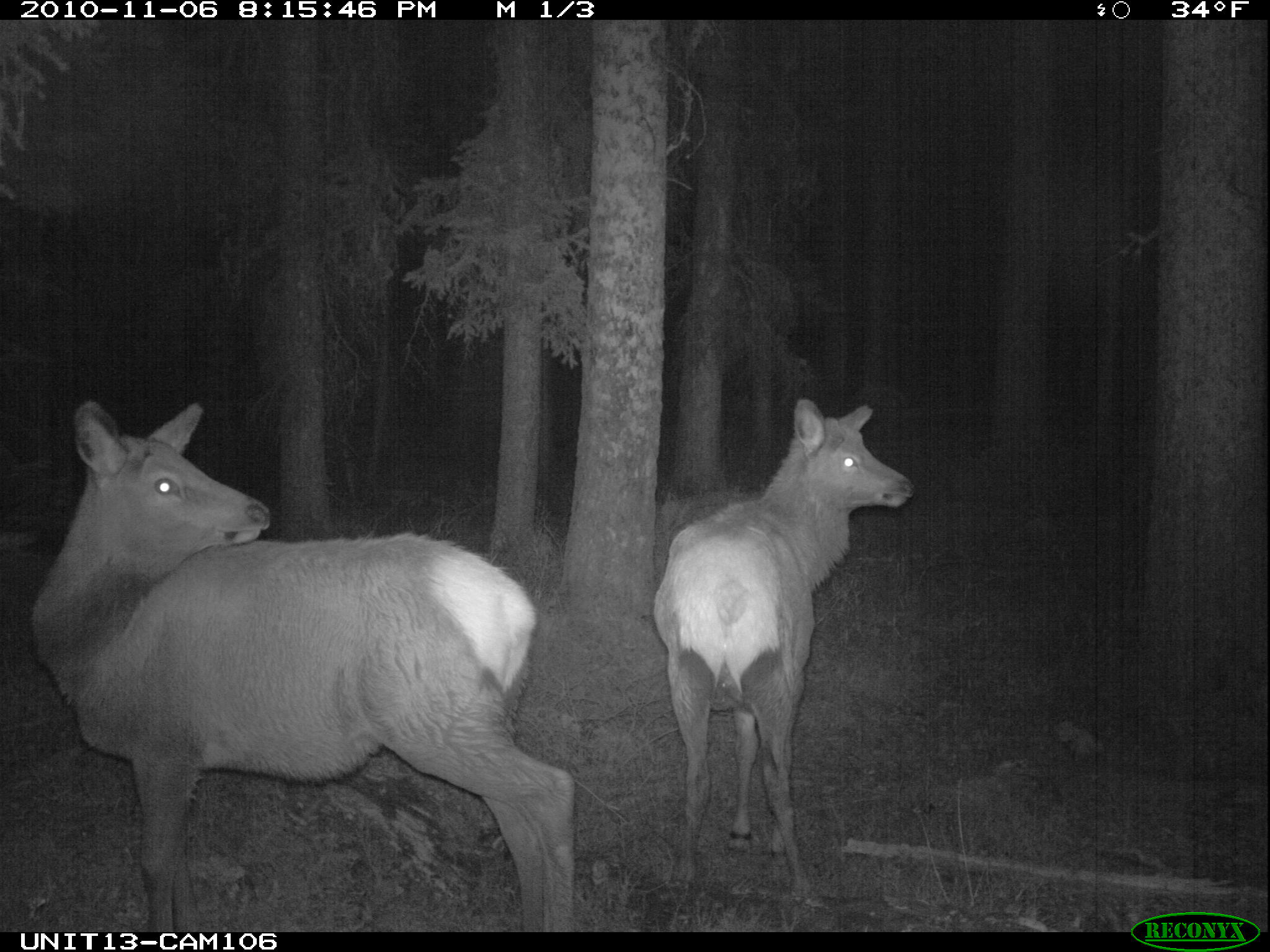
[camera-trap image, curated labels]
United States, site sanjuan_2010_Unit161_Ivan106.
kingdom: Animalia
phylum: Chordata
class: Mammalia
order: Artiodactyla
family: Cervidae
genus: Cervus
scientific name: Cervus elaphus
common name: red deer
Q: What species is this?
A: Cervus elaphus (red deer).